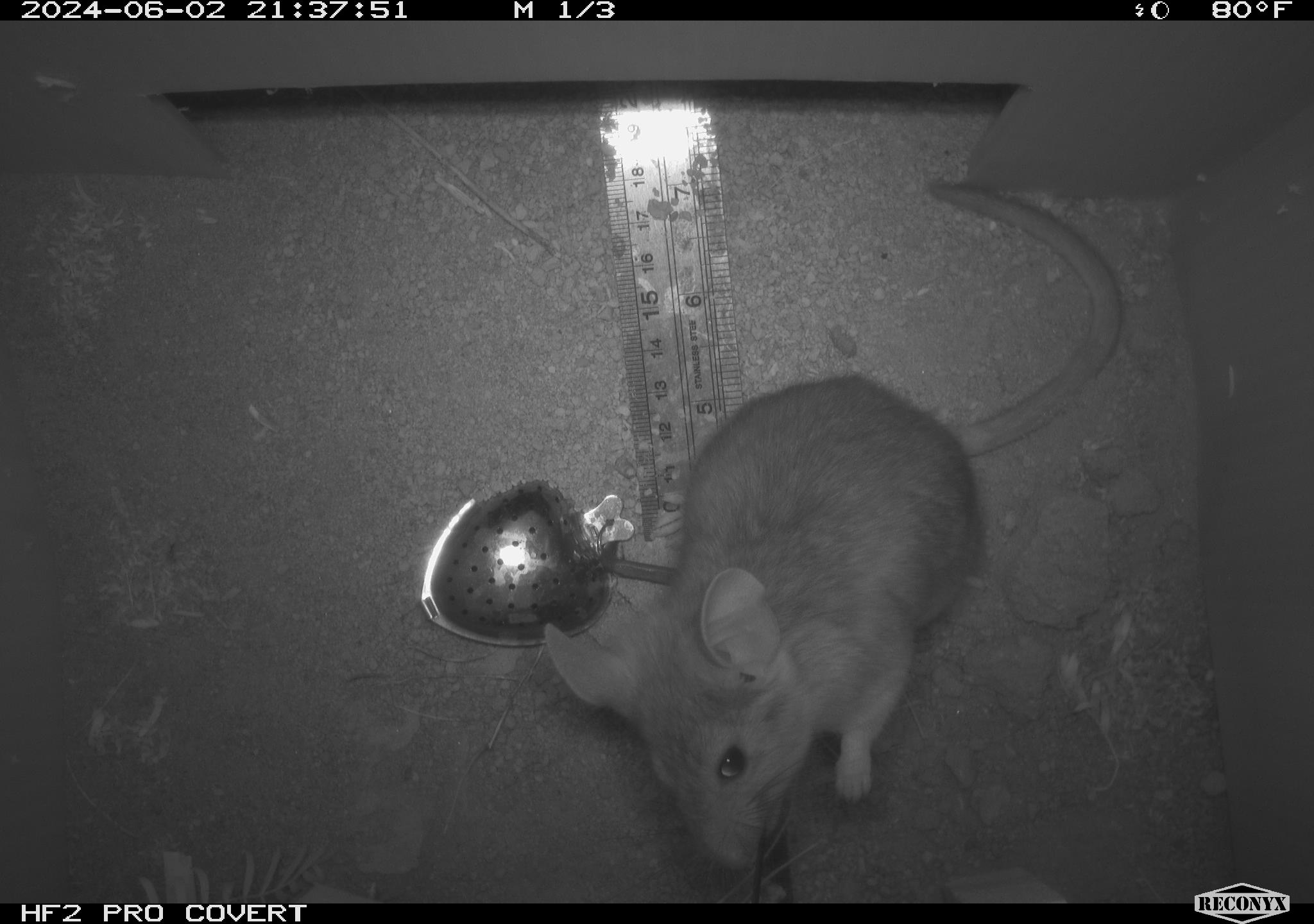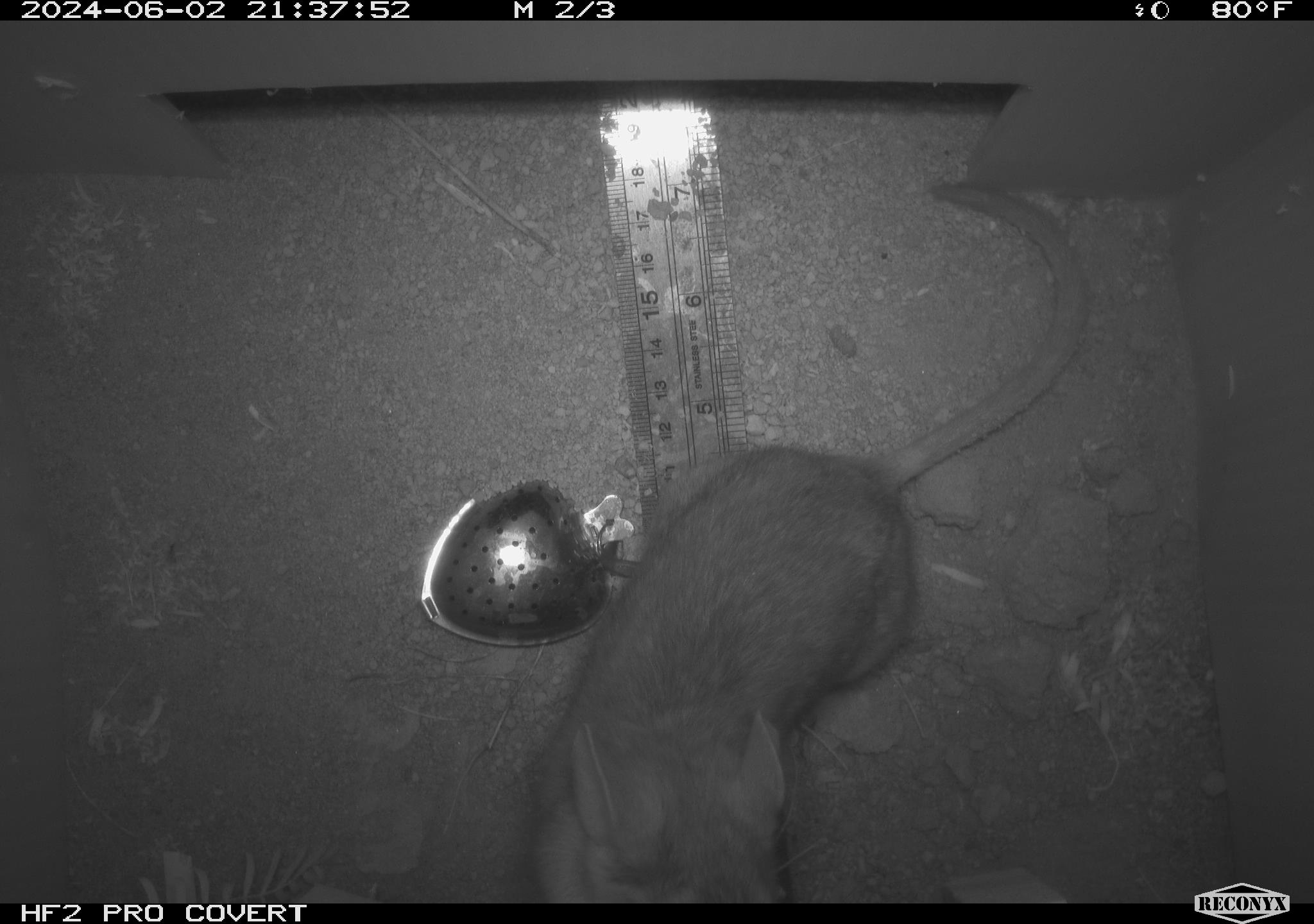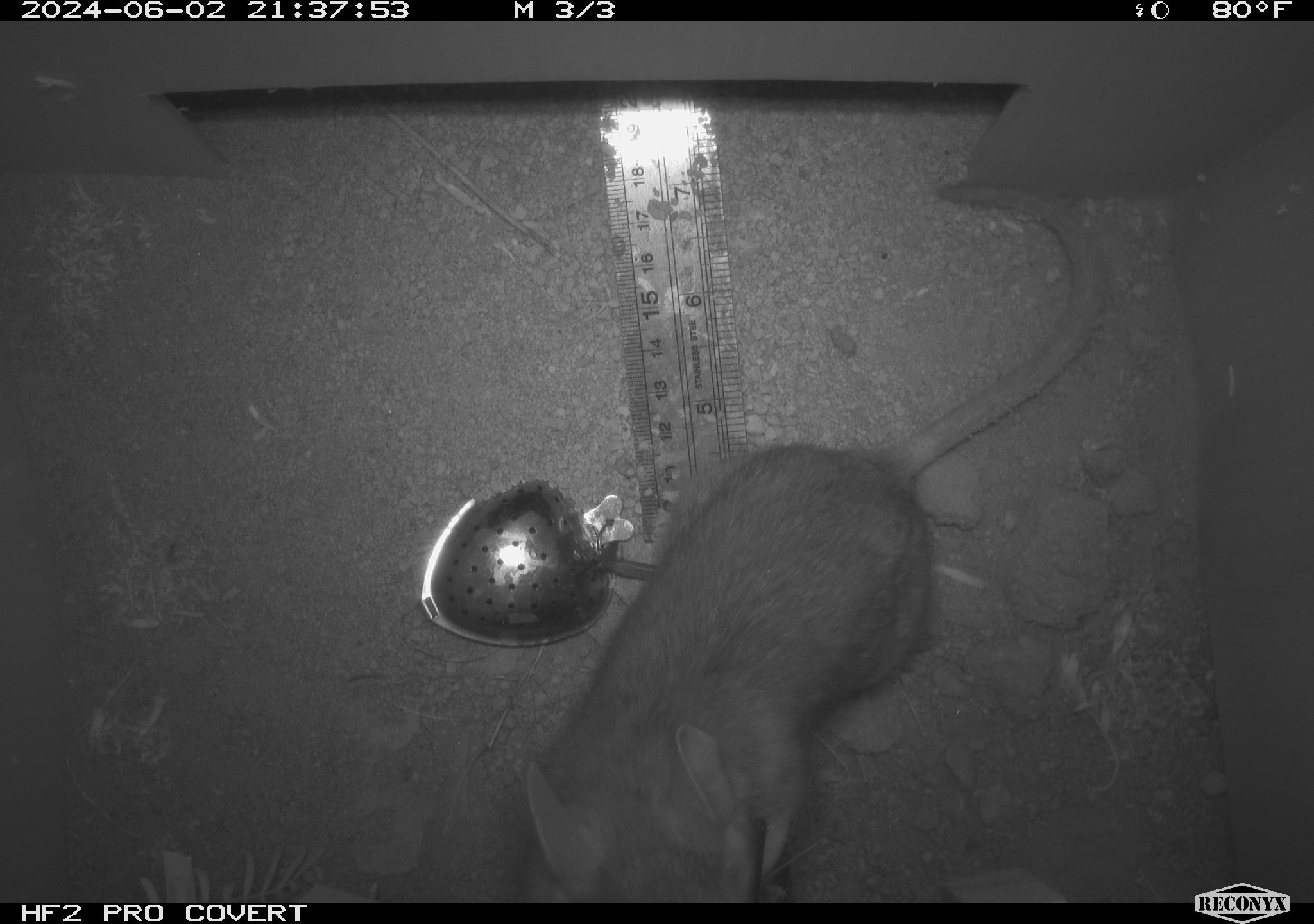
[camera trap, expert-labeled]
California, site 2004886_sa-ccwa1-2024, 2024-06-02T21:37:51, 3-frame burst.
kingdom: Animalia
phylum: Chordata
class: Mammalia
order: Rodentia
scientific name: Rodentia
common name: woodrat or rat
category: woodrat or rat species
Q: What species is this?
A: Woodrat or rat species (woodrat or rat) (Rodentia).